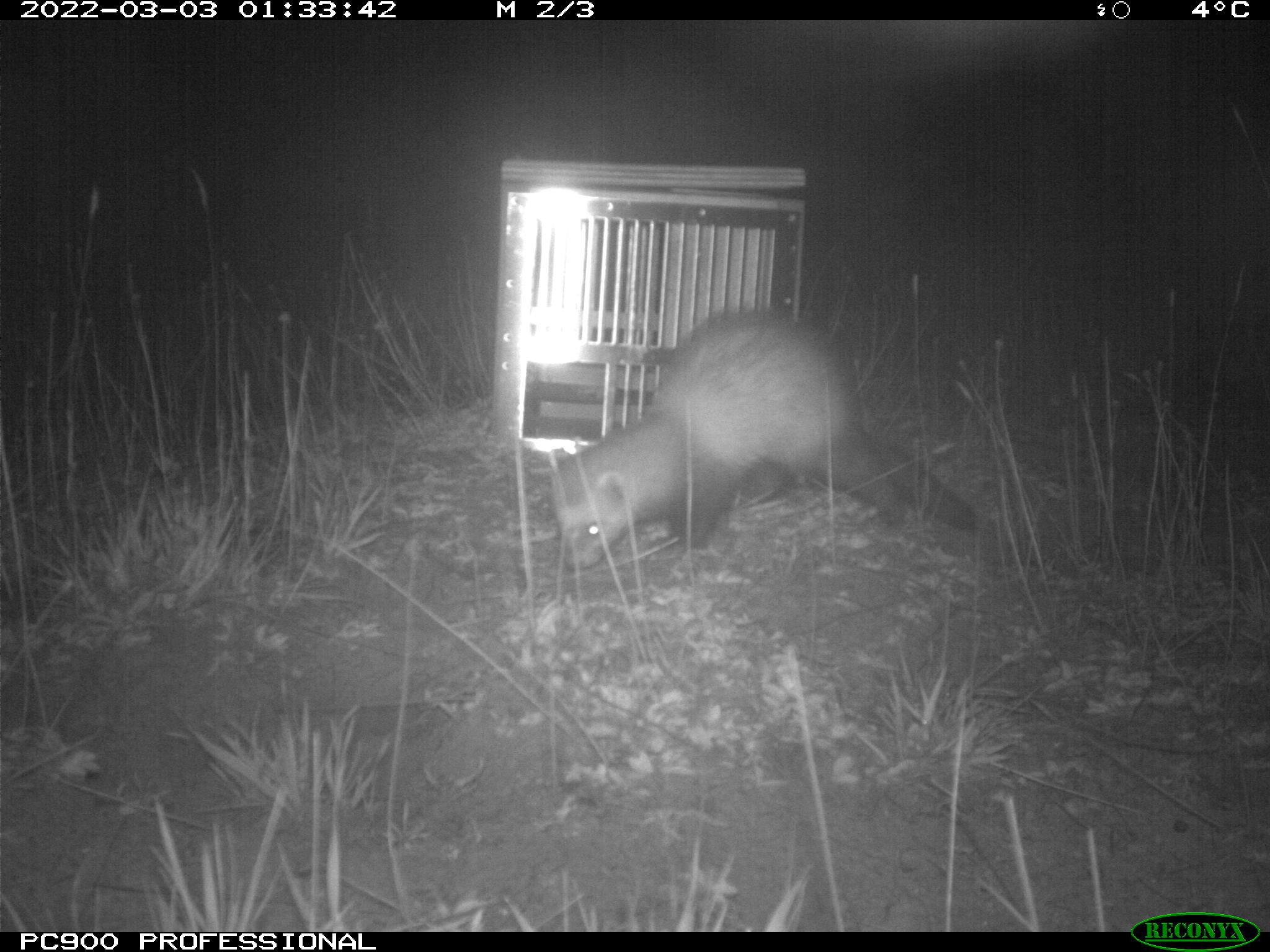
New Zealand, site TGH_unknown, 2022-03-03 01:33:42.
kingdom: Animalia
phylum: Chordata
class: Mammalia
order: Carnivora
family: Mustelidae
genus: Mustela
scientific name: Mustela furo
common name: ferret